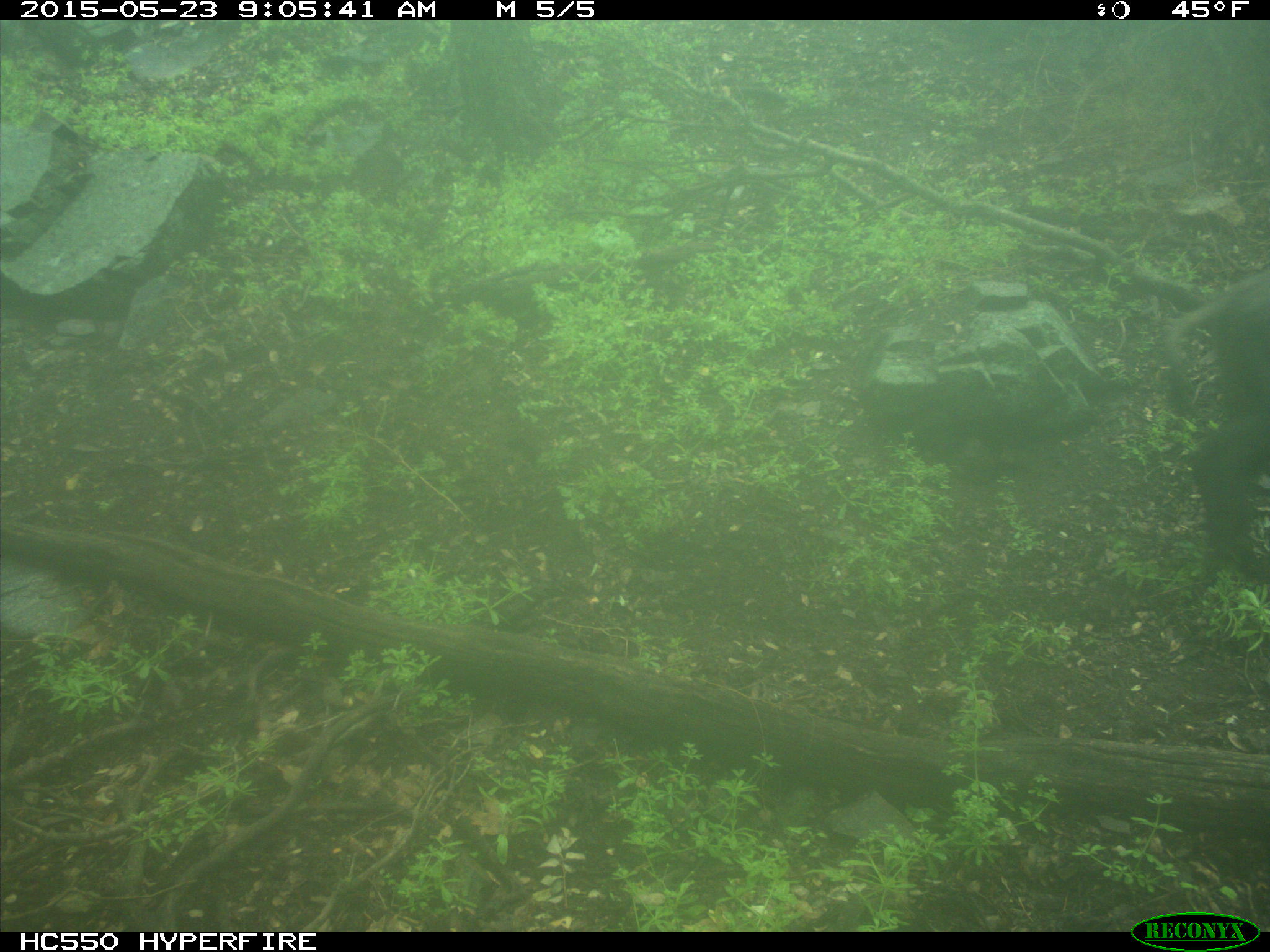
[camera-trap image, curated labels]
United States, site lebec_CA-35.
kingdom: Animalia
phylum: Chordata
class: Mammalia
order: Artiodactyla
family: Suidae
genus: Sus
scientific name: Sus scrofa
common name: wild boar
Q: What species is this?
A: Sus scrofa (wild boar).